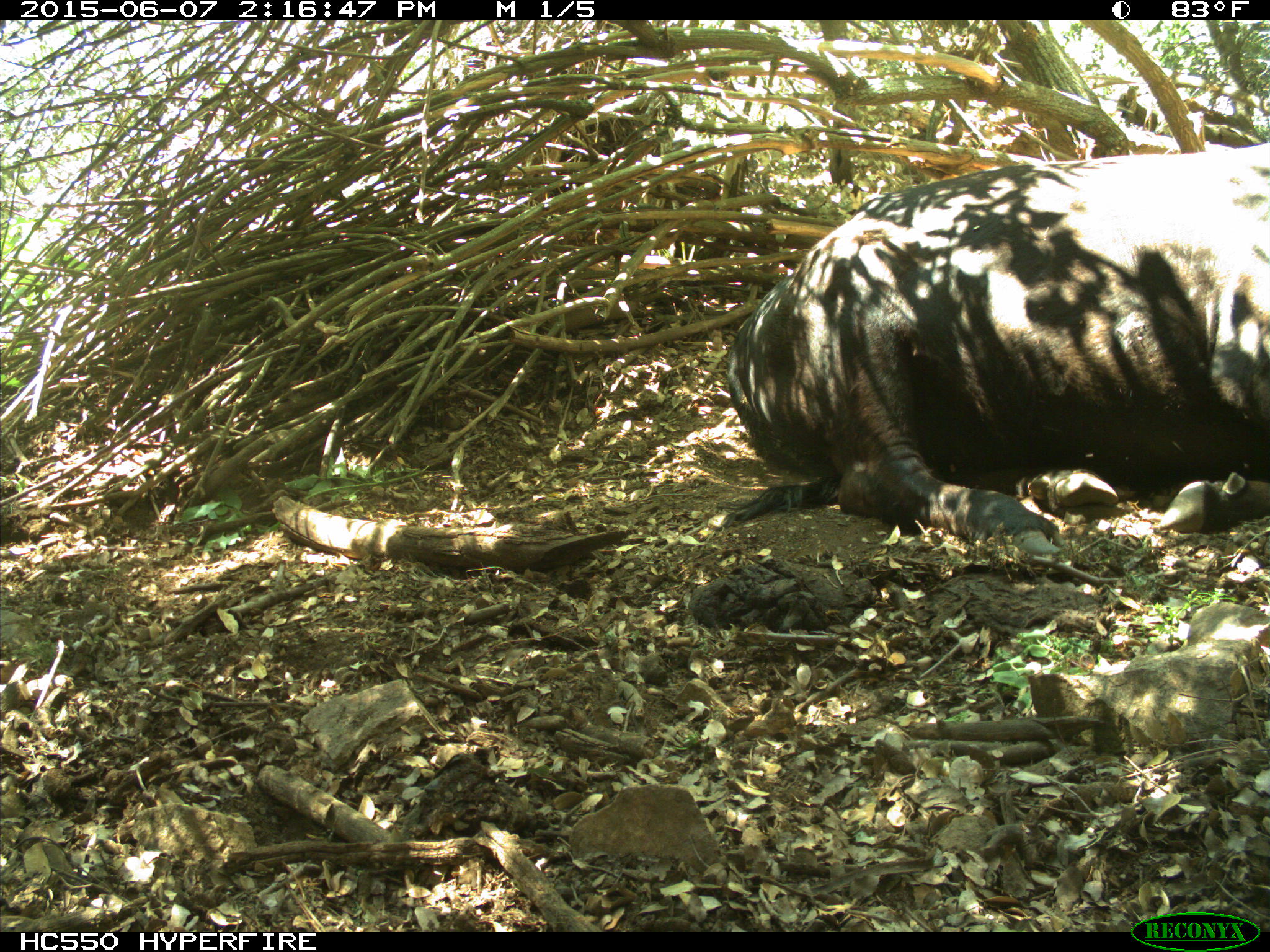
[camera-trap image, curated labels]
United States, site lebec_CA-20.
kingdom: Animalia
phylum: Chordata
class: Mammalia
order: Artiodactyla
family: Bovidae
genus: Bos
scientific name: Bos taurus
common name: domestic cow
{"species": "Bos taurus (domestic cow)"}